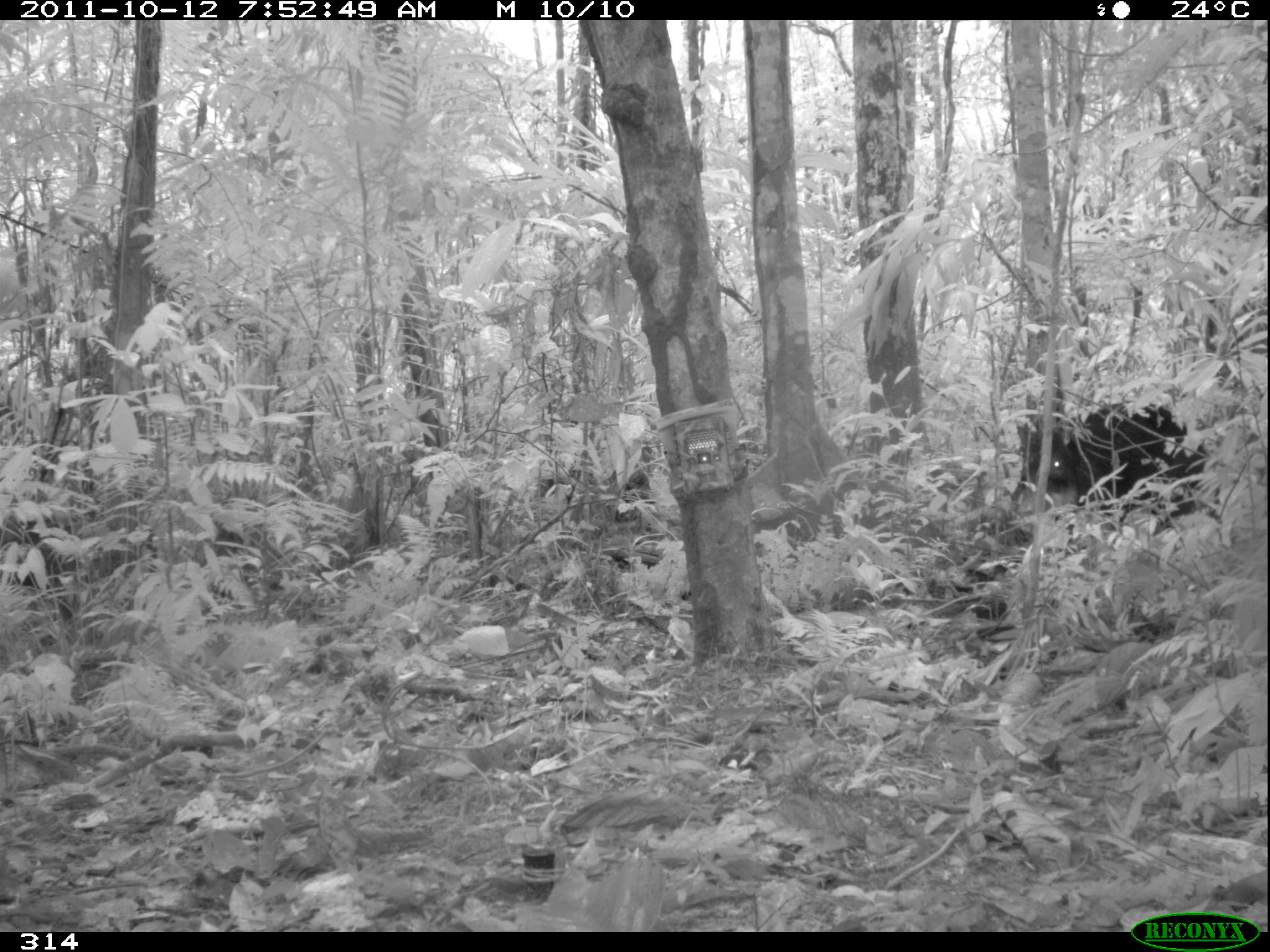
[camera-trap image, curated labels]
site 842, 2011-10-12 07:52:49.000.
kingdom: Animalia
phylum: Chordata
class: Mammalia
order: Artiodactyla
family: Tayassuidae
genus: Tayassu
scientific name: Tayassu pecari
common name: white-lipped peccary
Tayassu pecari (white-lipped peccary).